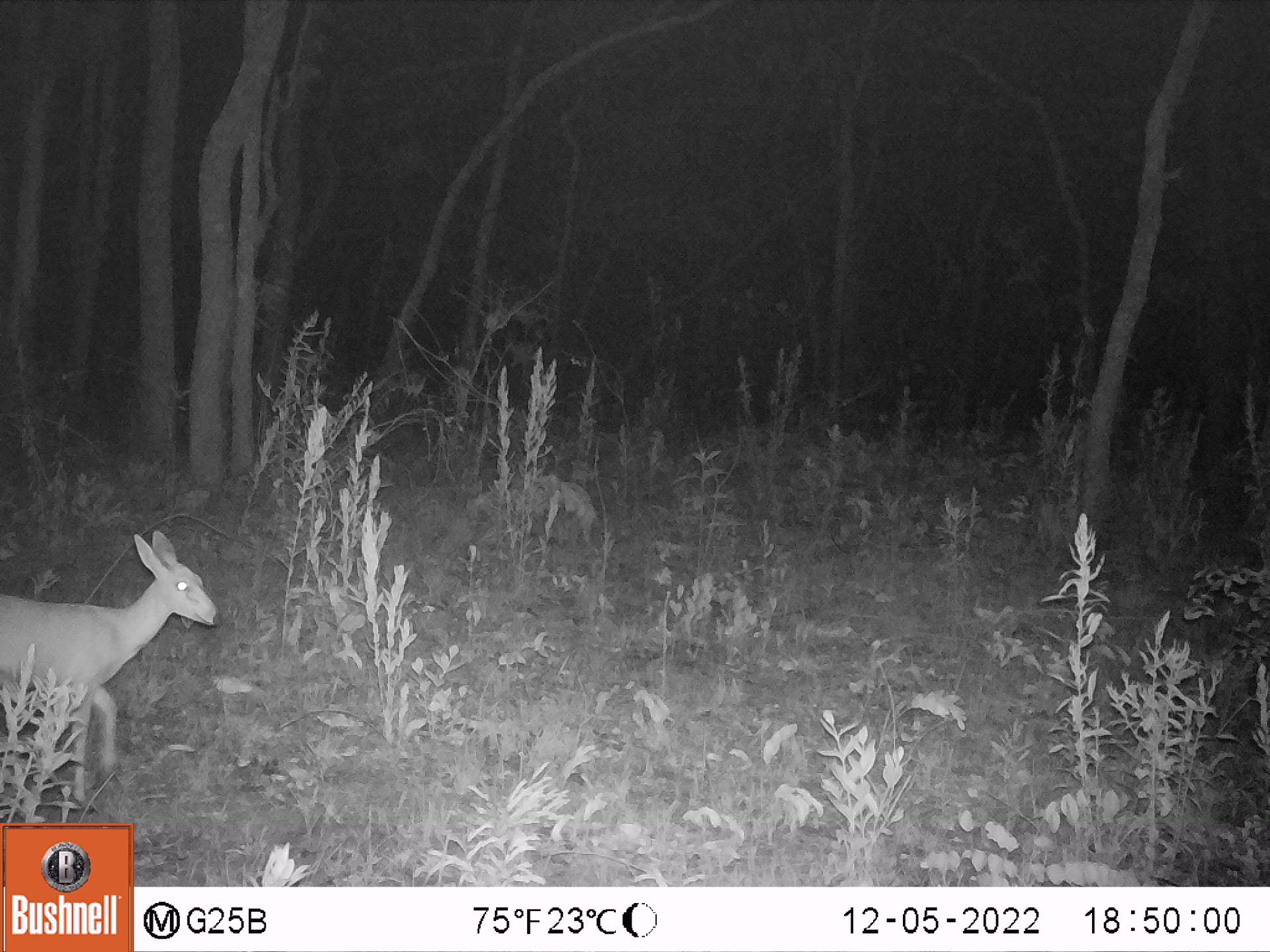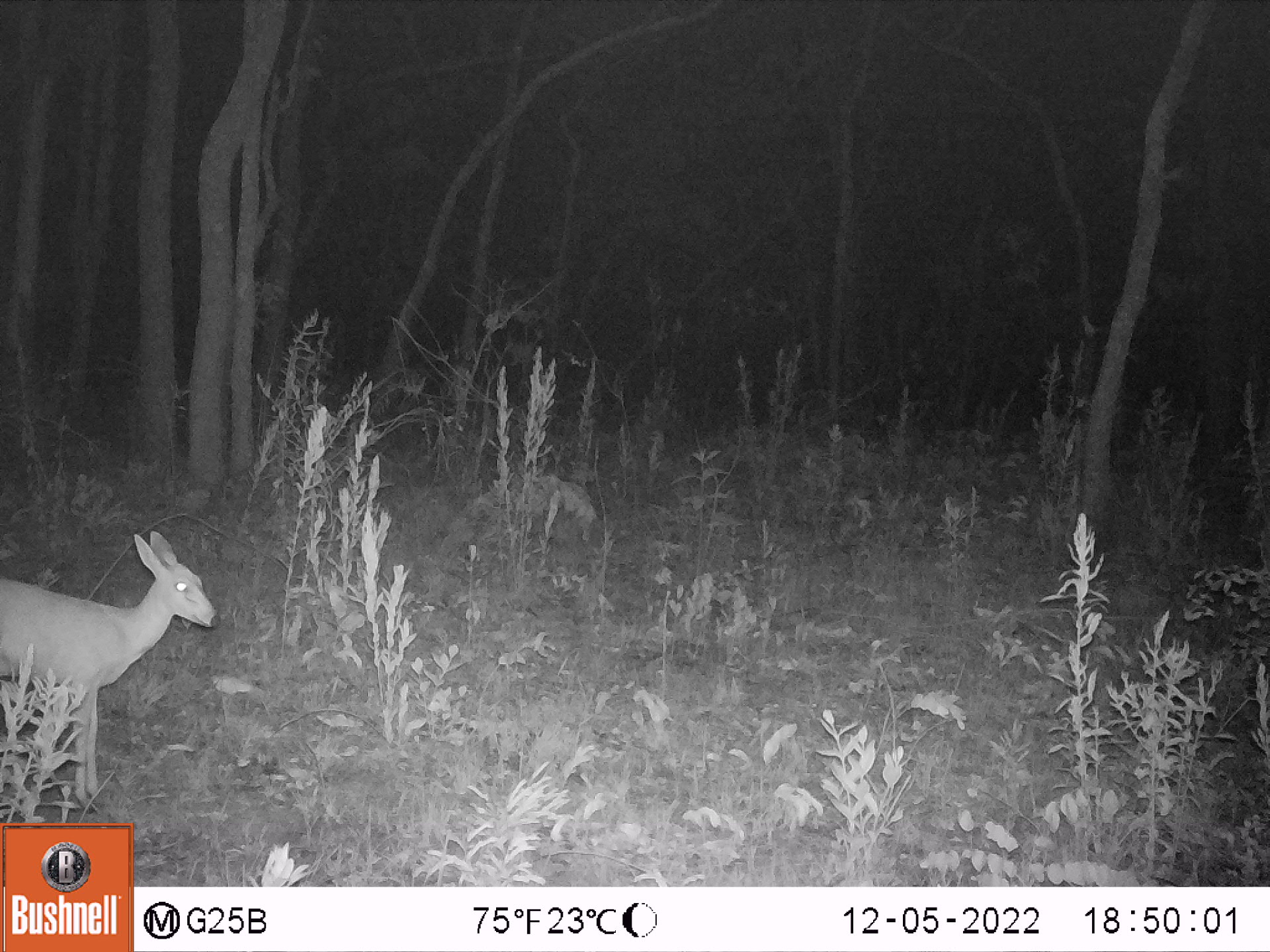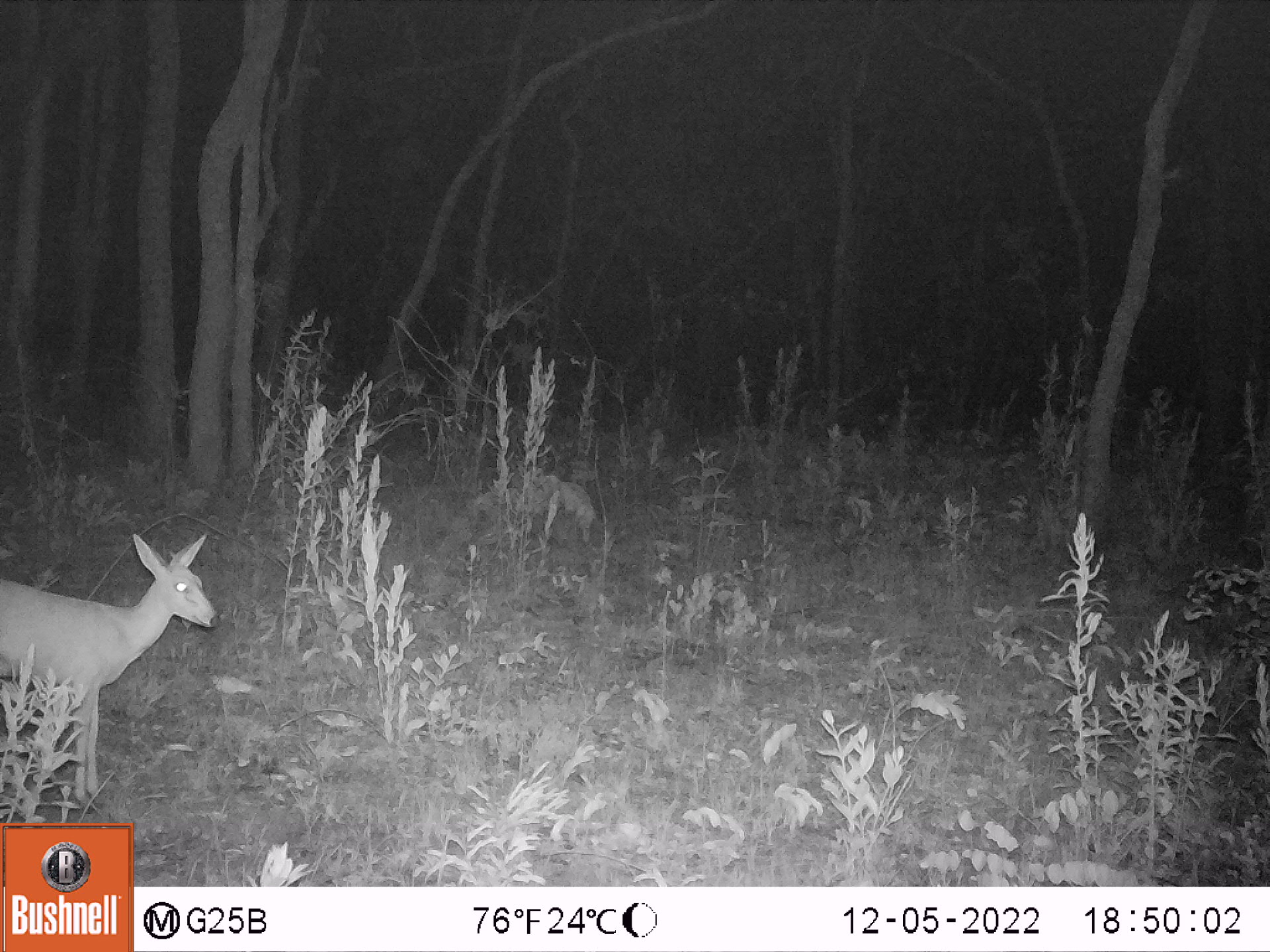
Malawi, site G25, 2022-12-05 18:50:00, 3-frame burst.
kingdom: Animalia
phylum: Chordata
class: Mammalia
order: Artiodactyla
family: Bovidae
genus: Sylvicapra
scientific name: Sylvicapra grimmia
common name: common duiker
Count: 1.